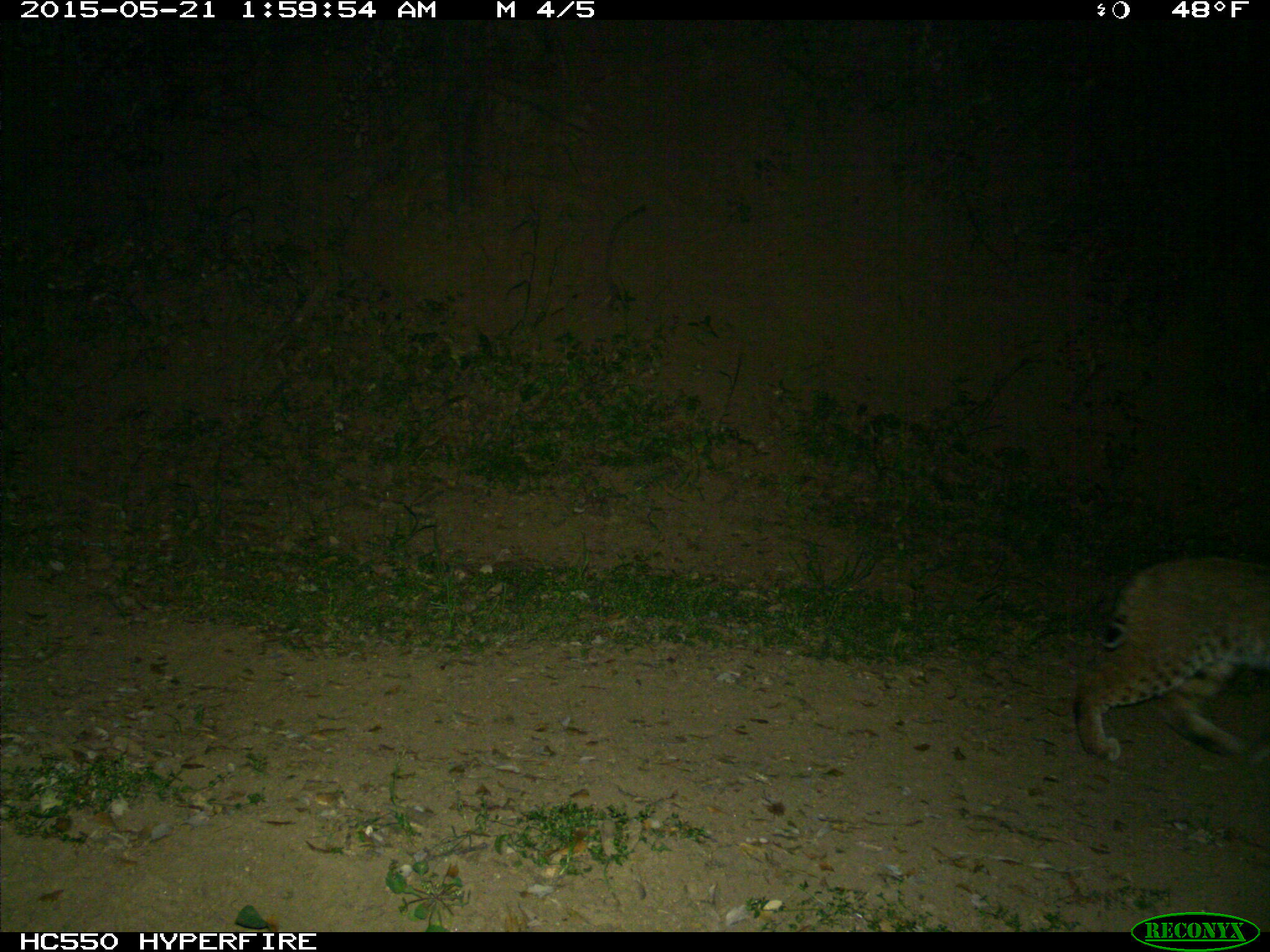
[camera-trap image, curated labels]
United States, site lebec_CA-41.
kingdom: Animalia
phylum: Chordata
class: Mammalia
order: Carnivora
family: Felidae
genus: Lynx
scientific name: Lynx rufus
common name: bobcat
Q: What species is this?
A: Lynx rufus (bobcat).